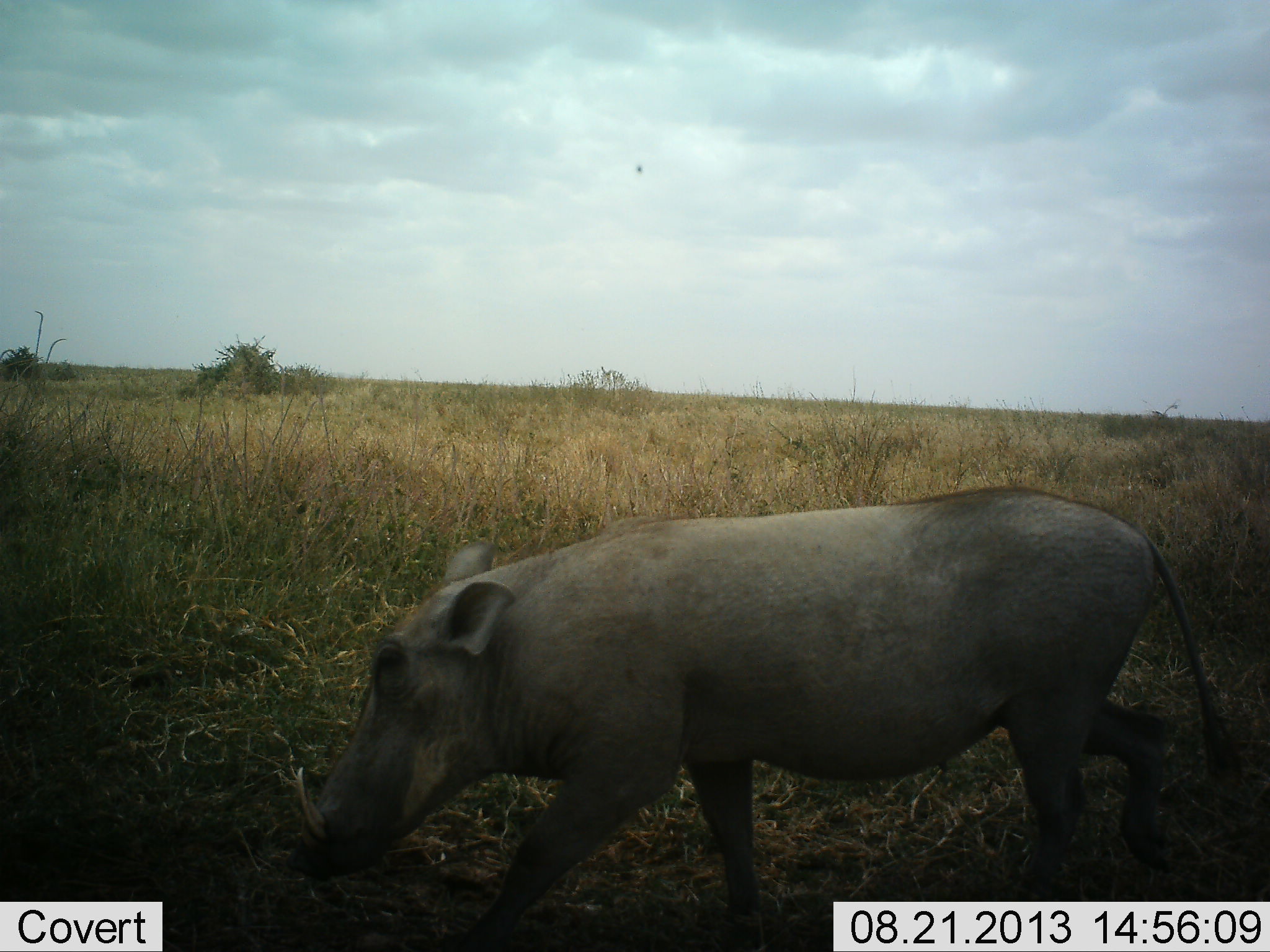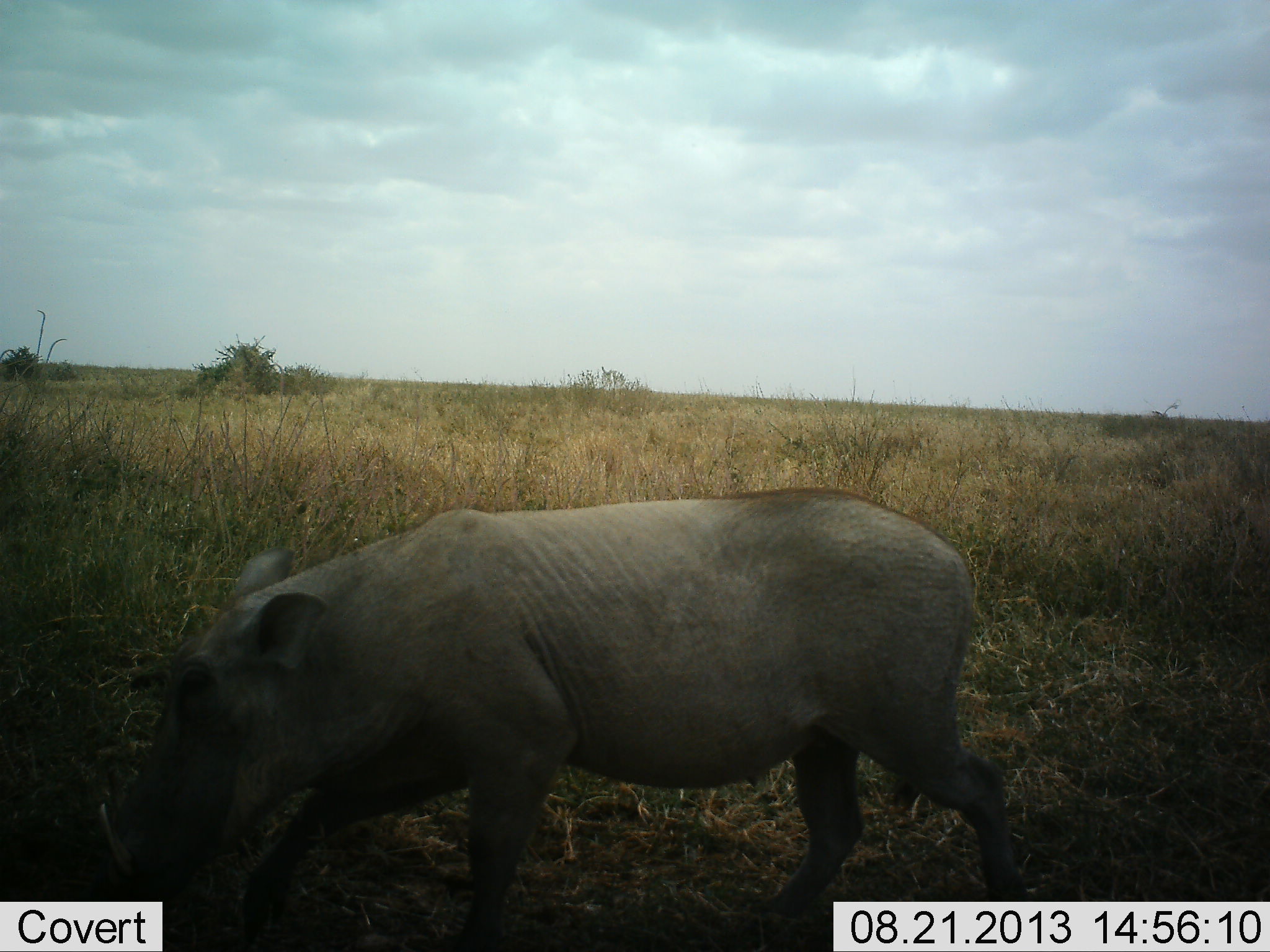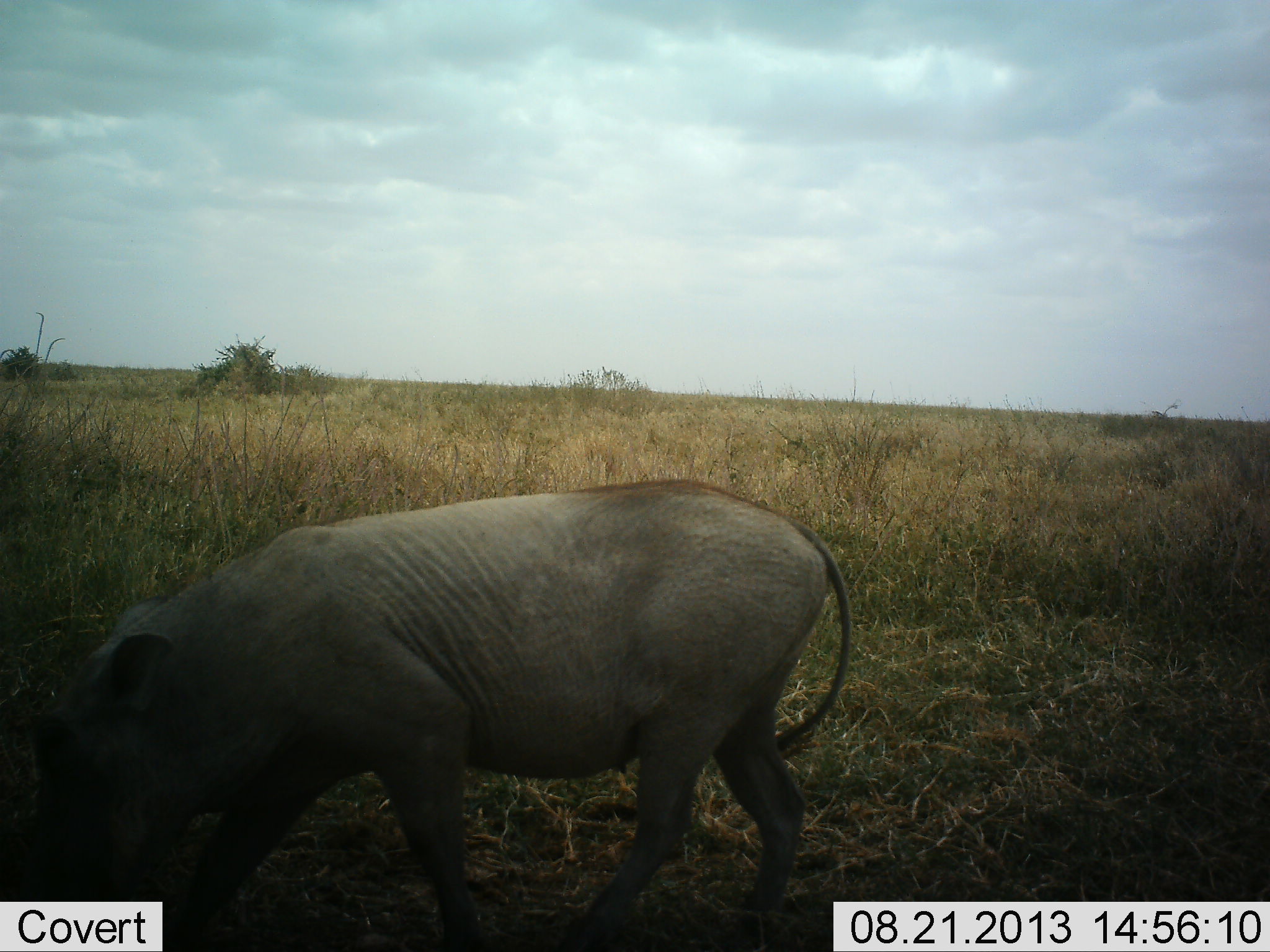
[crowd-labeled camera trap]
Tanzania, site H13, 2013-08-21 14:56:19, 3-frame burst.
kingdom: Animalia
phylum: Chordata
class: Mammalia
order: Artiodactyla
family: Suidae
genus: Phacochoerus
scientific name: Phacochoerus africanus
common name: warthog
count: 1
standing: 9%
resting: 0%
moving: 100%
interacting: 0%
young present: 0%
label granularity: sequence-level